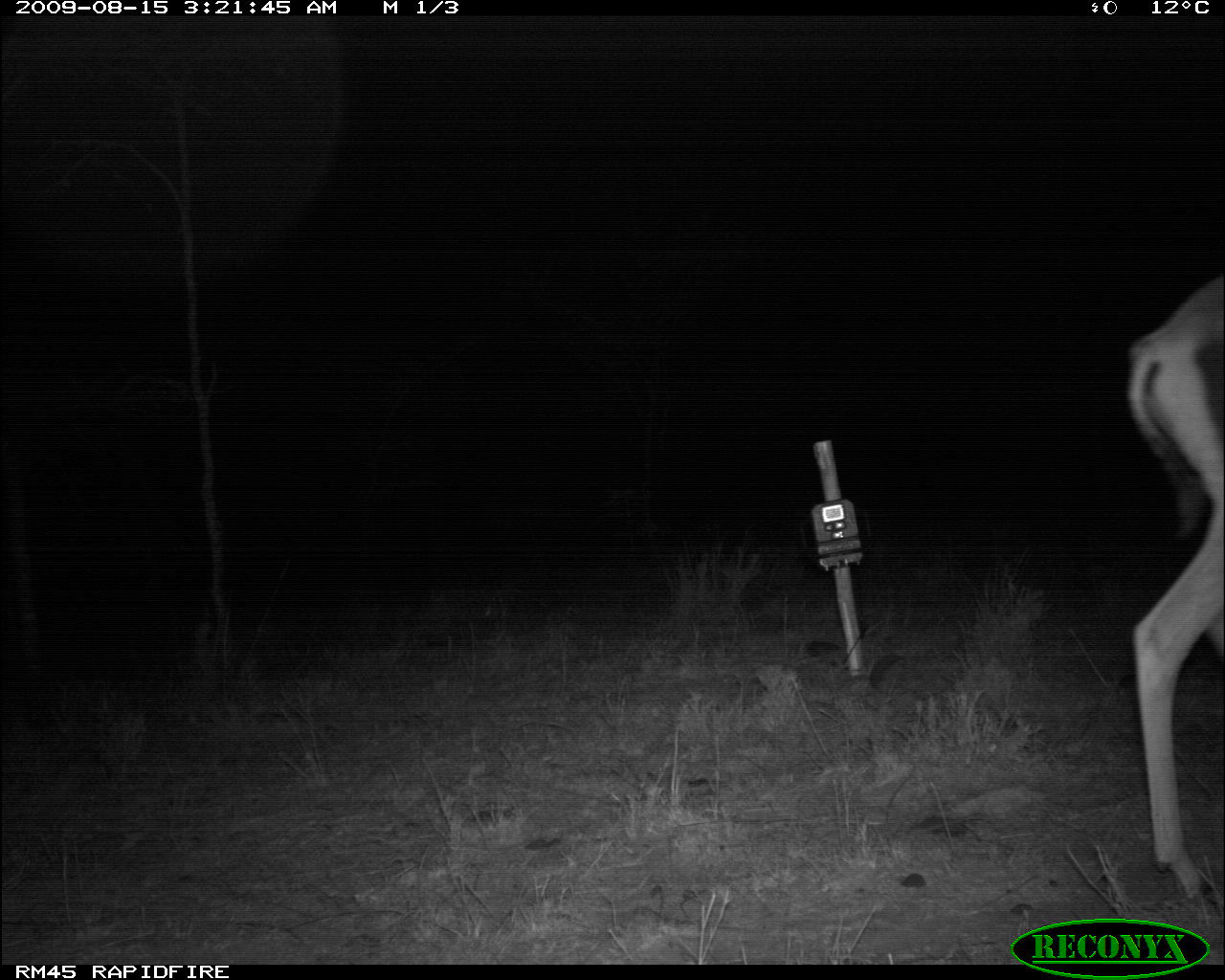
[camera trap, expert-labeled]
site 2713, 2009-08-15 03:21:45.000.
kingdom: Animalia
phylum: Chordata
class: Mammalia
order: Artiodactyla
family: Bovidae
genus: Nanger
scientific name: Nanger granti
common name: grant's gazelle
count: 1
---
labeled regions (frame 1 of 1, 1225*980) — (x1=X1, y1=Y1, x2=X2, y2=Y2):
nanger granti: (x1=1129, y1=276, x2=1224, y2=907)